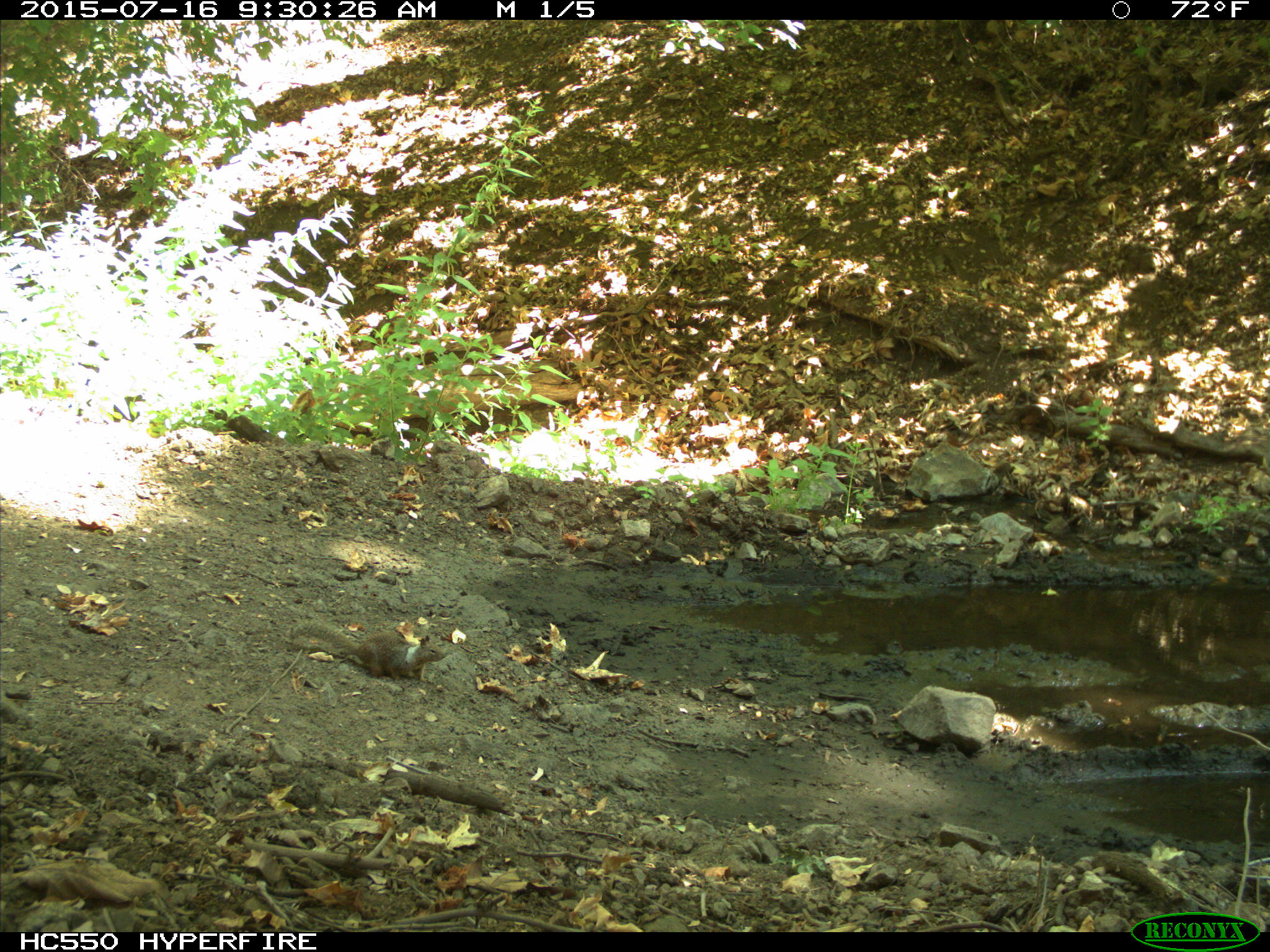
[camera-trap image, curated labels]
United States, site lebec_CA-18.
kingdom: Animalia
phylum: Chordata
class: Mammalia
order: Rodentia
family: Sciuridae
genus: Otospermophilus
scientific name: Otospermophilus beecheyi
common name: california ground squirrel